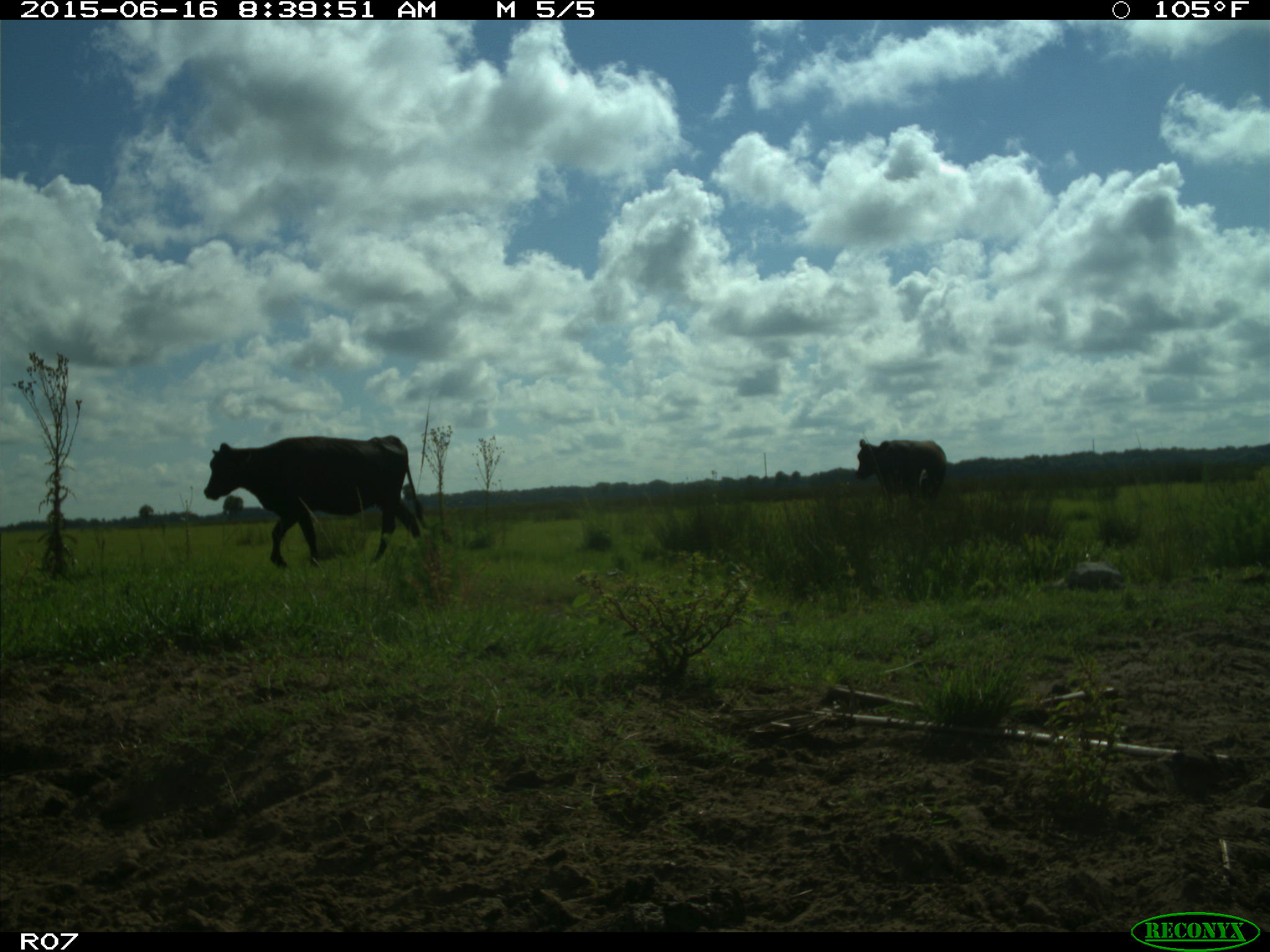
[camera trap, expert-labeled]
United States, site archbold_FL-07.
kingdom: Animalia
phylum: Chordata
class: Mammalia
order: Artiodactyla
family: Bovidae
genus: Bos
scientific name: Bos taurus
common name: domestic cow